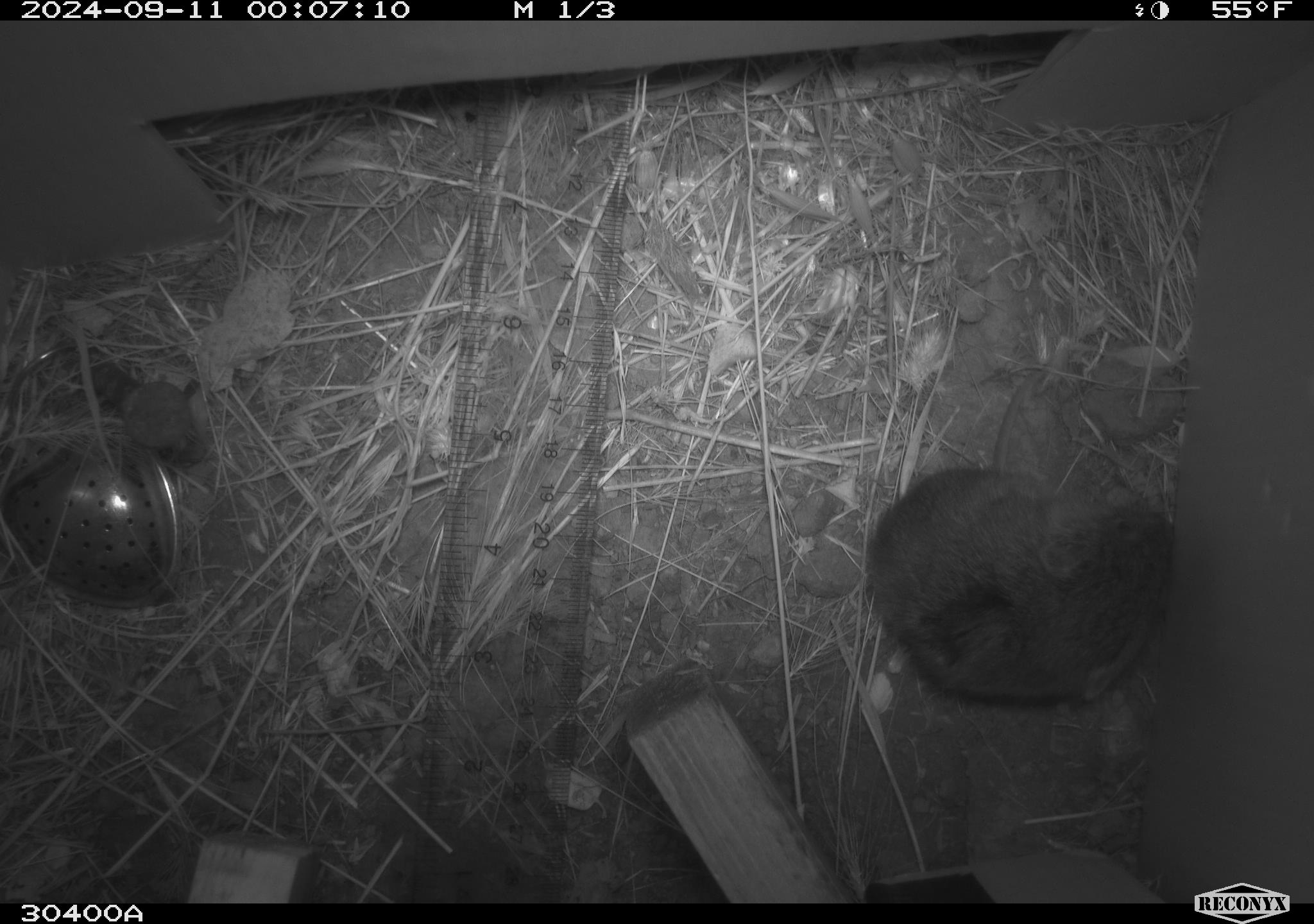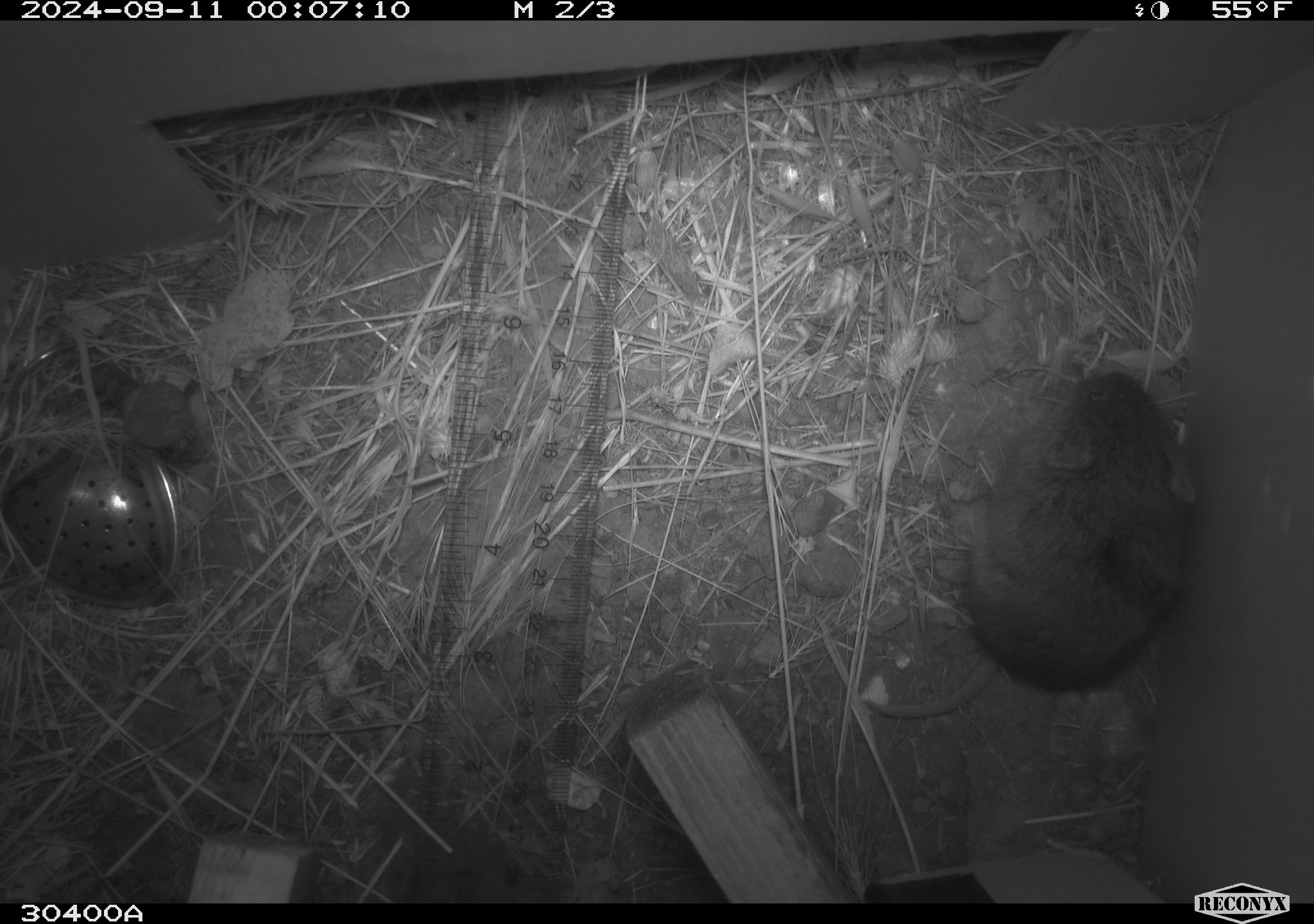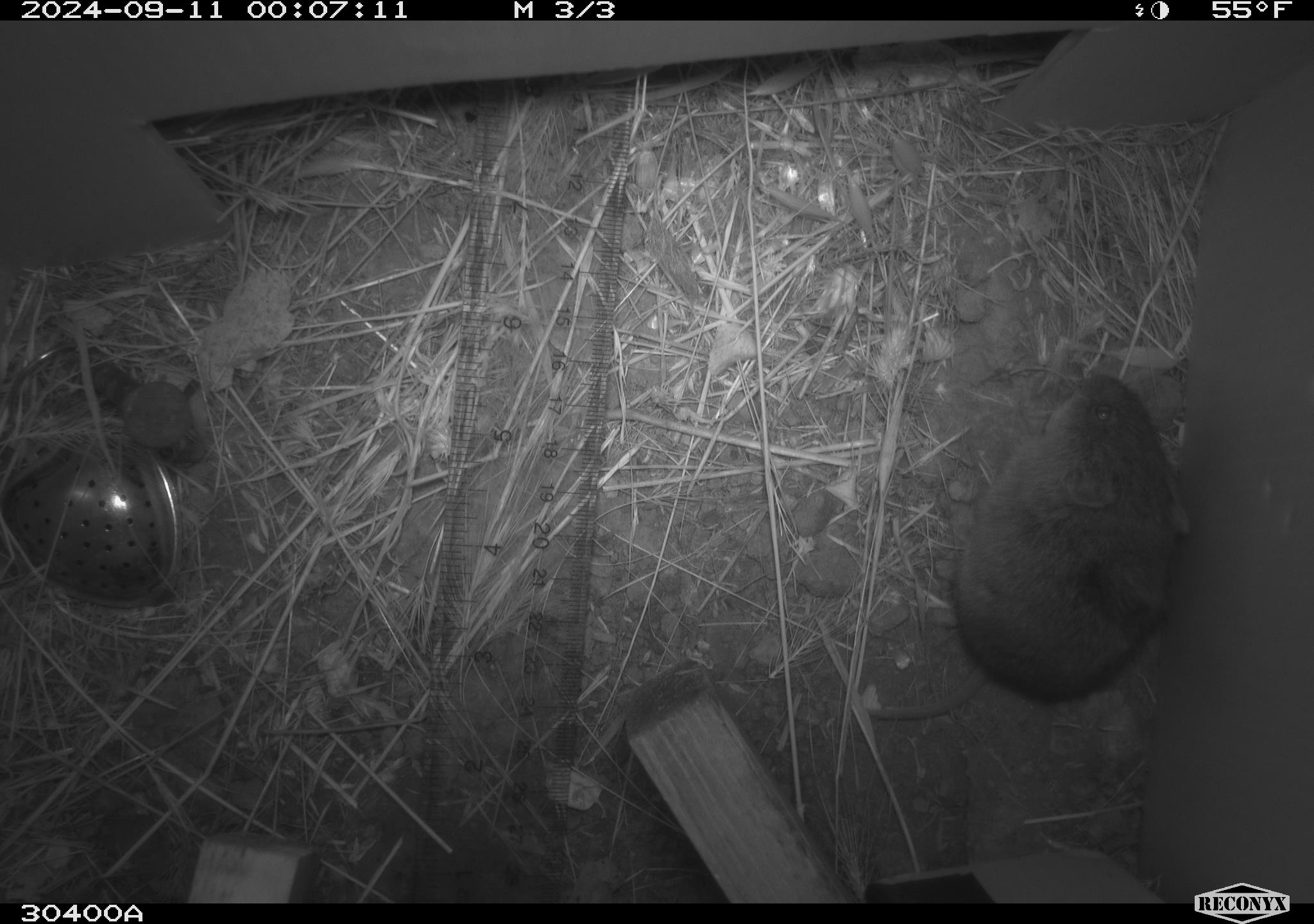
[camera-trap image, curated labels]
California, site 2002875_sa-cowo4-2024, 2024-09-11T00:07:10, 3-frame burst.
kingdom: Animalia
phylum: Chordata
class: Mammalia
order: Rodentia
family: Cricetidae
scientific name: Arvicolinae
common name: voles, lemmings, and muskrats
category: arvicolinae subfamily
Arvicolinae subfamily (voles, lemmings, and muskrats) (Arvicolinae).